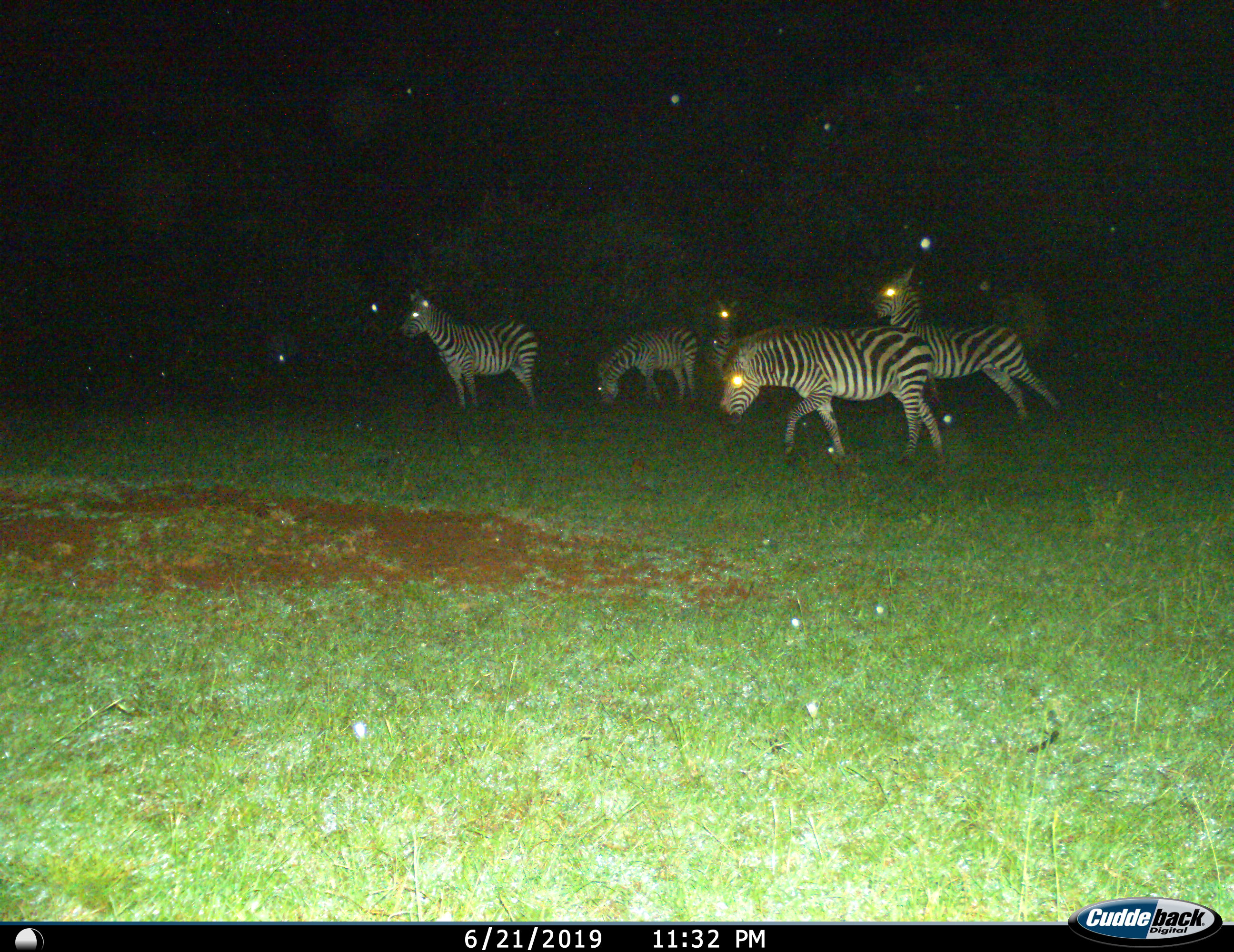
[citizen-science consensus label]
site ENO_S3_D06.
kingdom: Animalia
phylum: Chordata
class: Mammalia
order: Perissodactyla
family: Equidae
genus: Equus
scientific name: Equus quagga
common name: plains zebra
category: zebraplains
Zebraplains (plains zebra) (Equus quagga), count 5. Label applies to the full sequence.